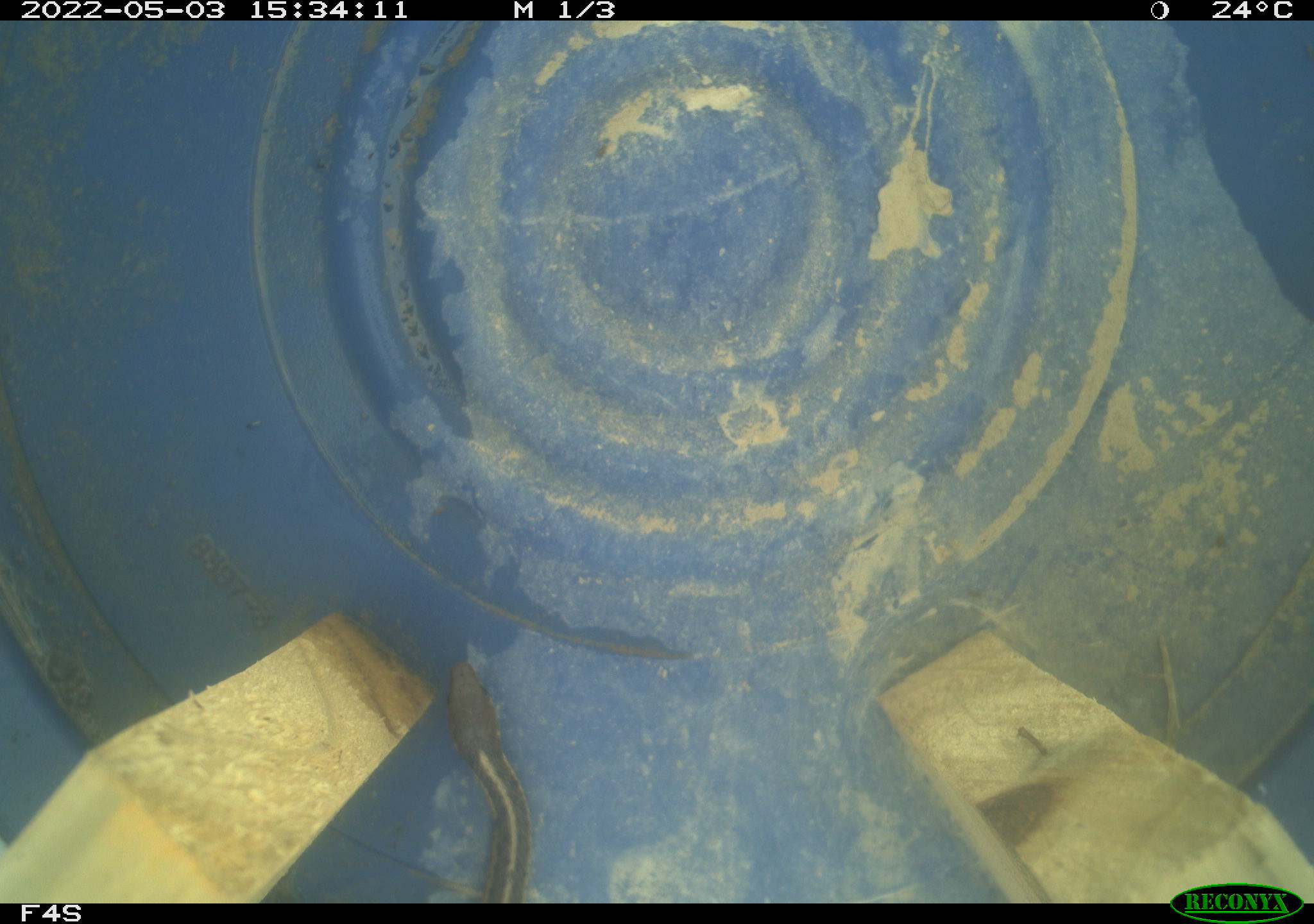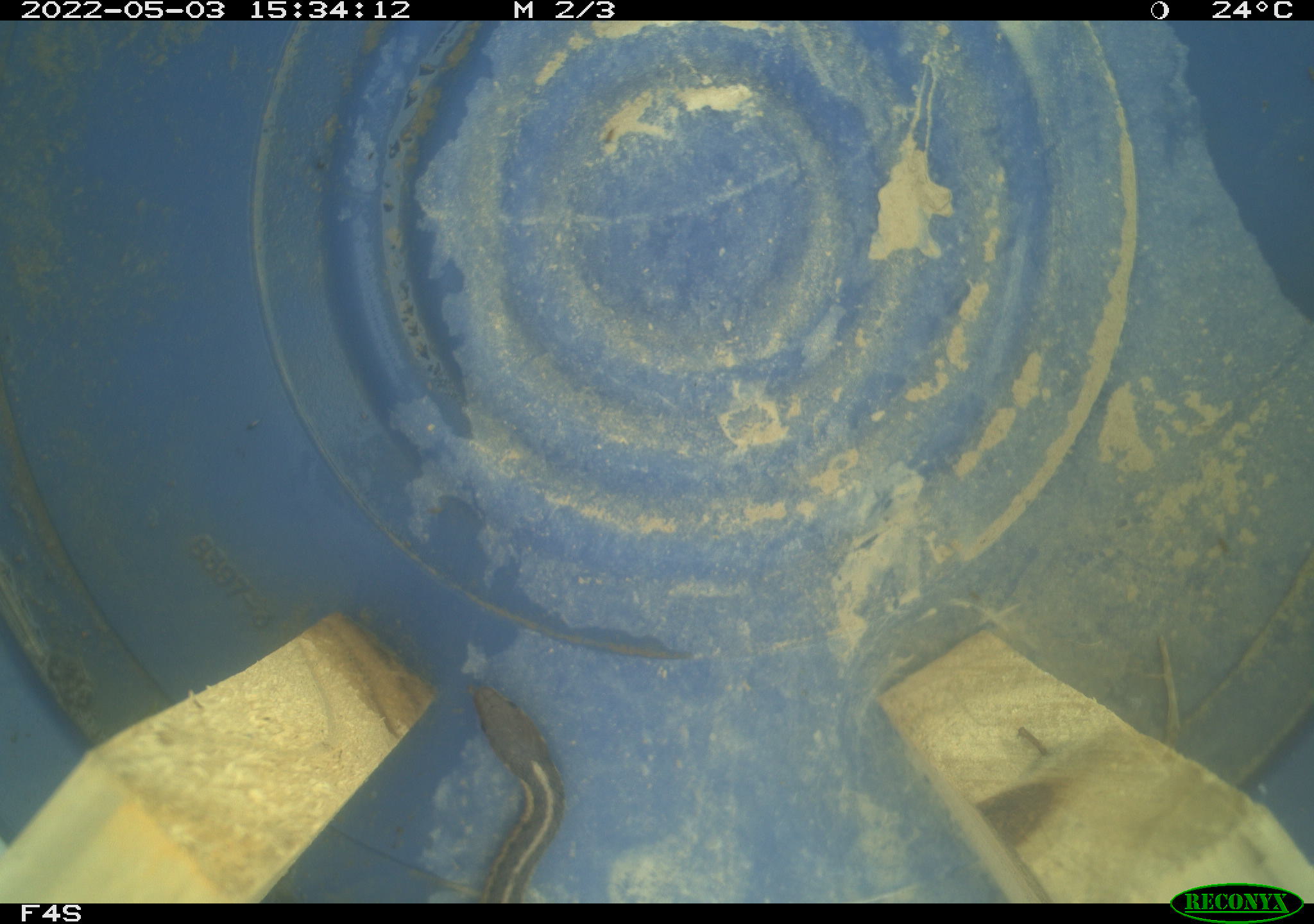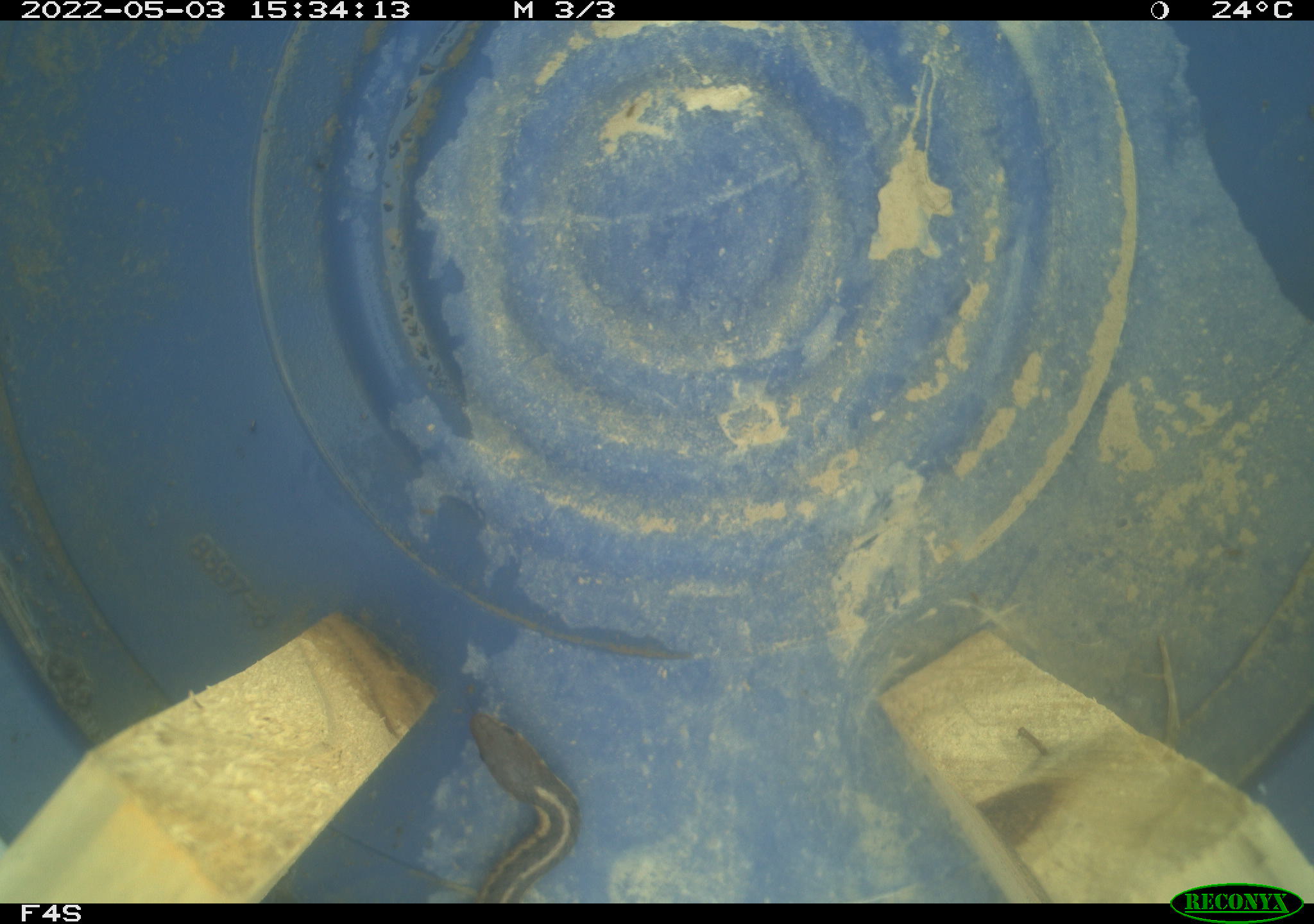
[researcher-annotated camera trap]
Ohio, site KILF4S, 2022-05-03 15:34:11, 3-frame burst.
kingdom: Animalia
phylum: Chordata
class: Reptilia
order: Squamata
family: Colubridae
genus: Thamnophis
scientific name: Thamnophis sirtalis sirtalis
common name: eastern gartersnake